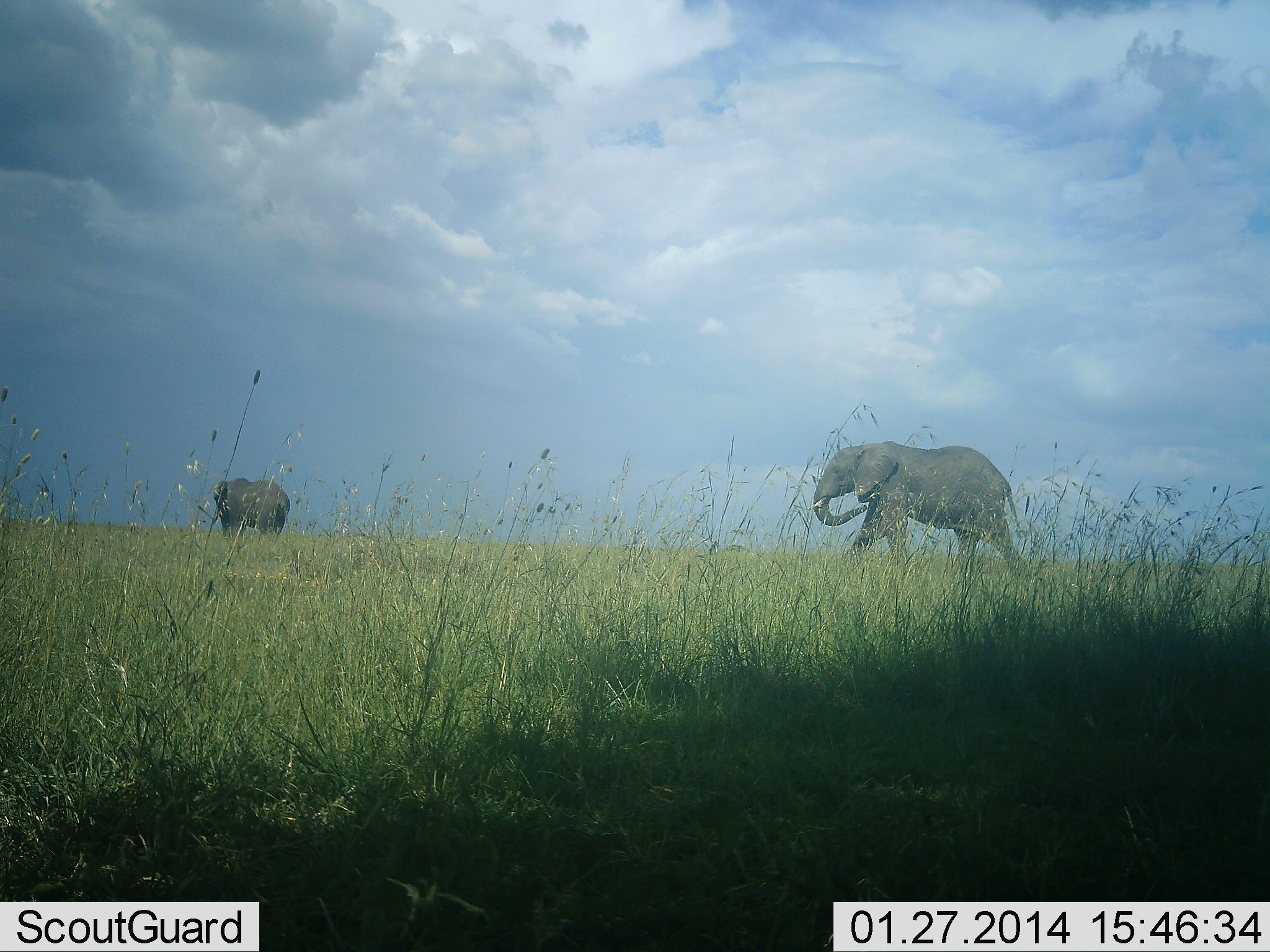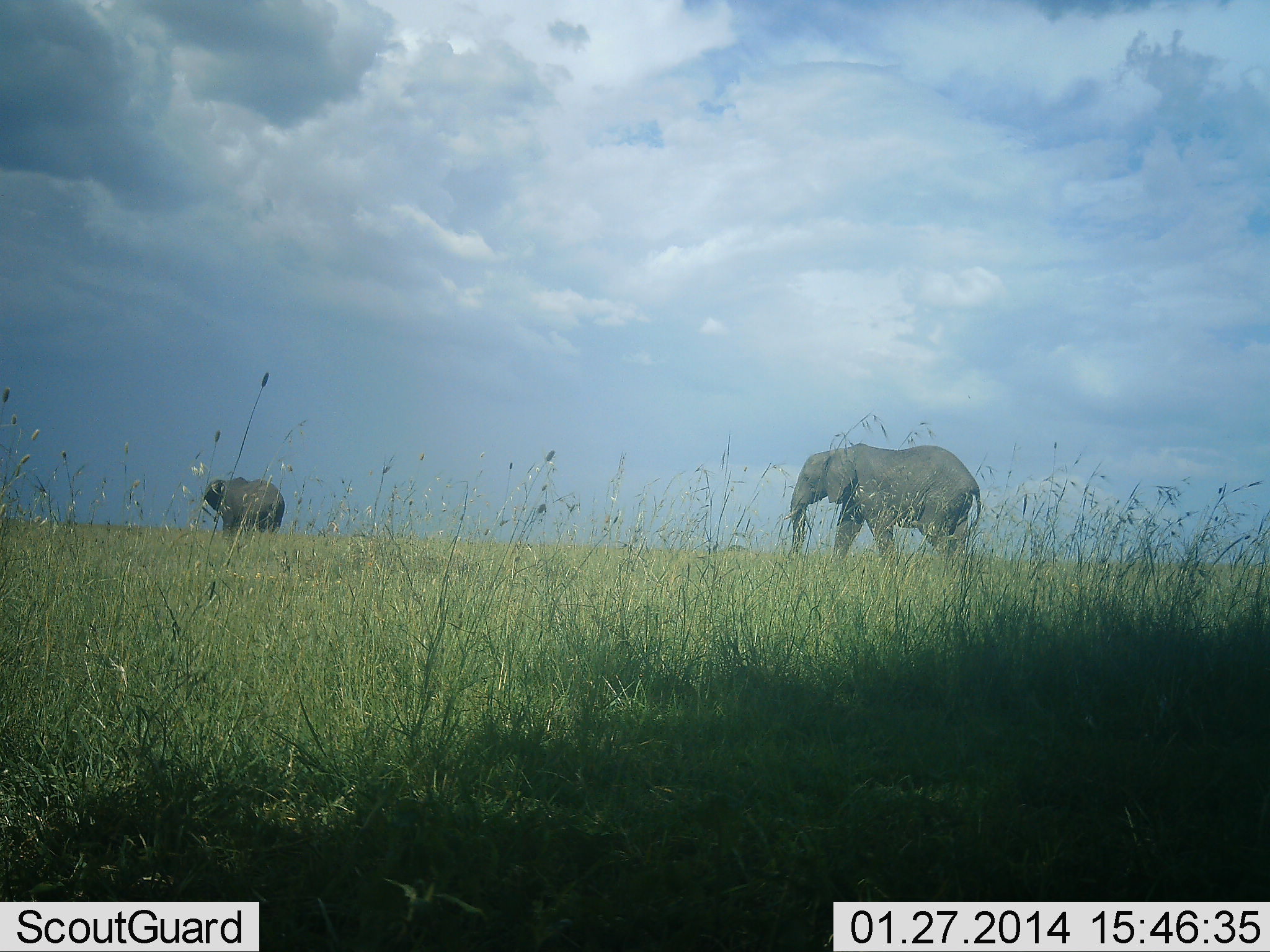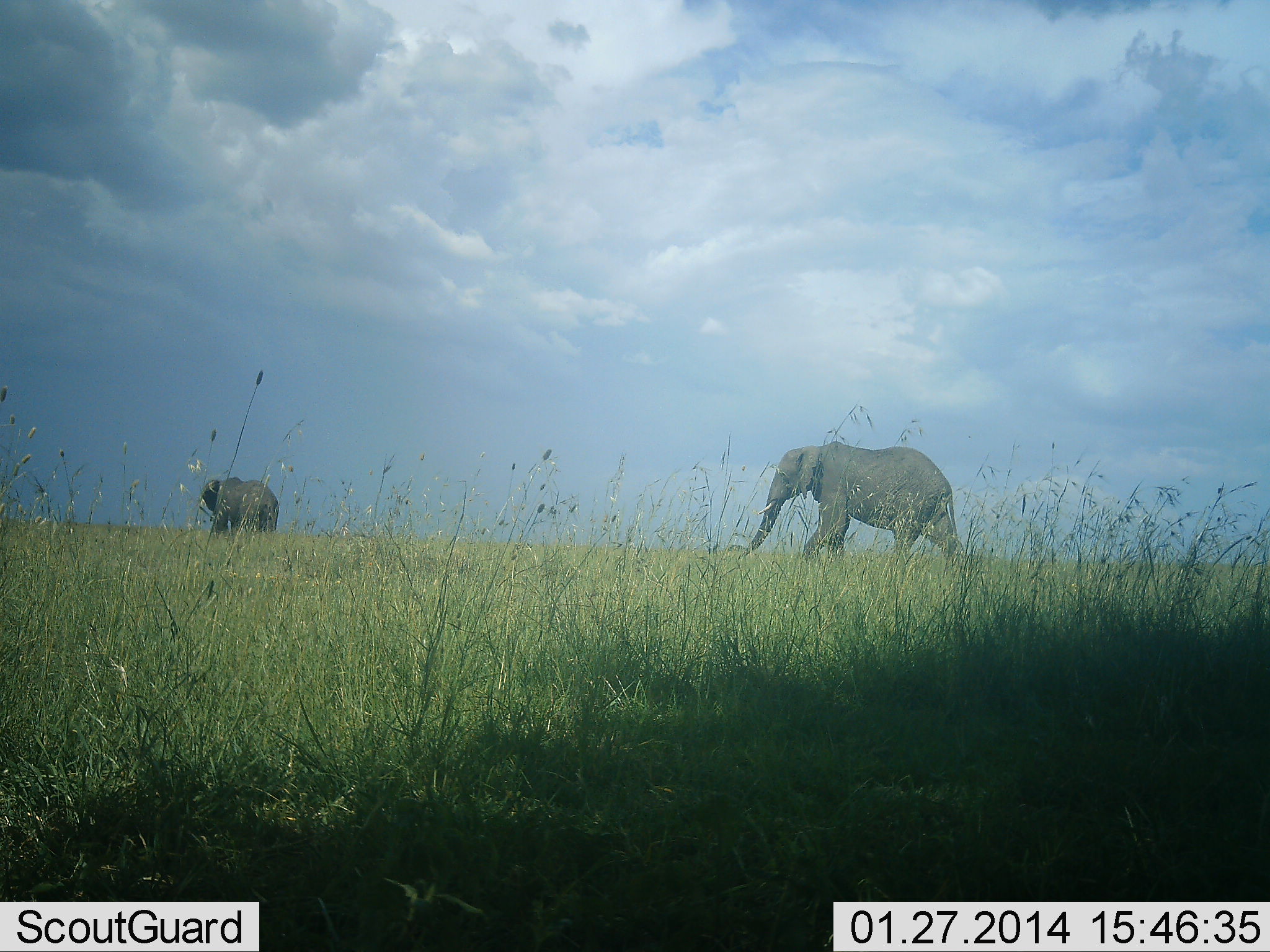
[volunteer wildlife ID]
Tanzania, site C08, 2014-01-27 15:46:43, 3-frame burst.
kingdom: Animalia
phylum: Chordata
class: Mammalia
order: Proboscidea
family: Elephantidae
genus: Loxodonta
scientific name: Loxodonta africana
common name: african bush elephant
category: elephant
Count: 2.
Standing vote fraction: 0%.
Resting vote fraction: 0%.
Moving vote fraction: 100%.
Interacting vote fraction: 0%.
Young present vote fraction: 0%.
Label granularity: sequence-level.